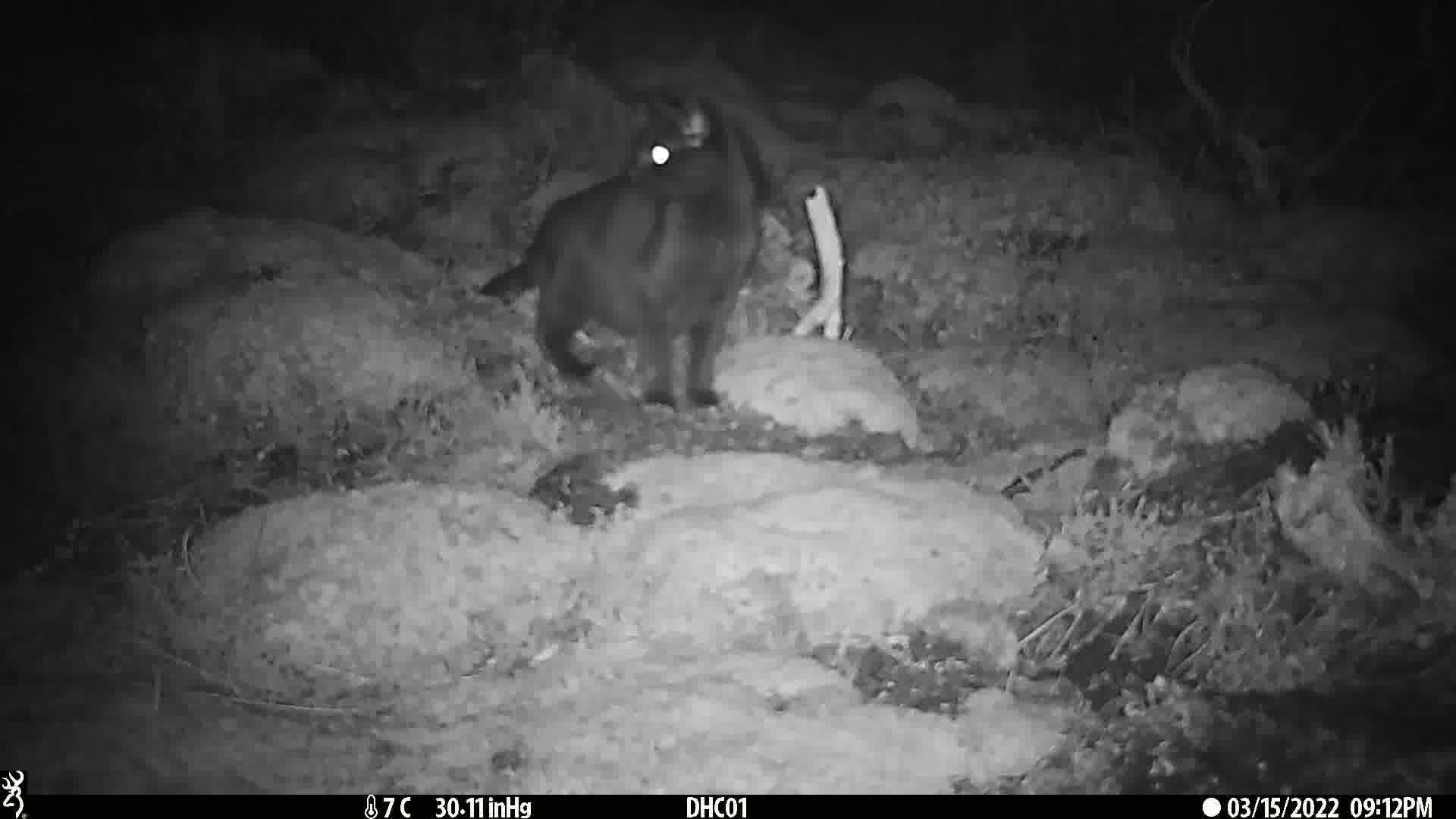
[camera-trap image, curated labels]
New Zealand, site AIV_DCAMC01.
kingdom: Animalia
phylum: Chordata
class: Mammalia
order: Carnivora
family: Felidae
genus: Felis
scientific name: Felis catus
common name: domestic cat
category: cat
Cat (domestic cat) (Felis catus).